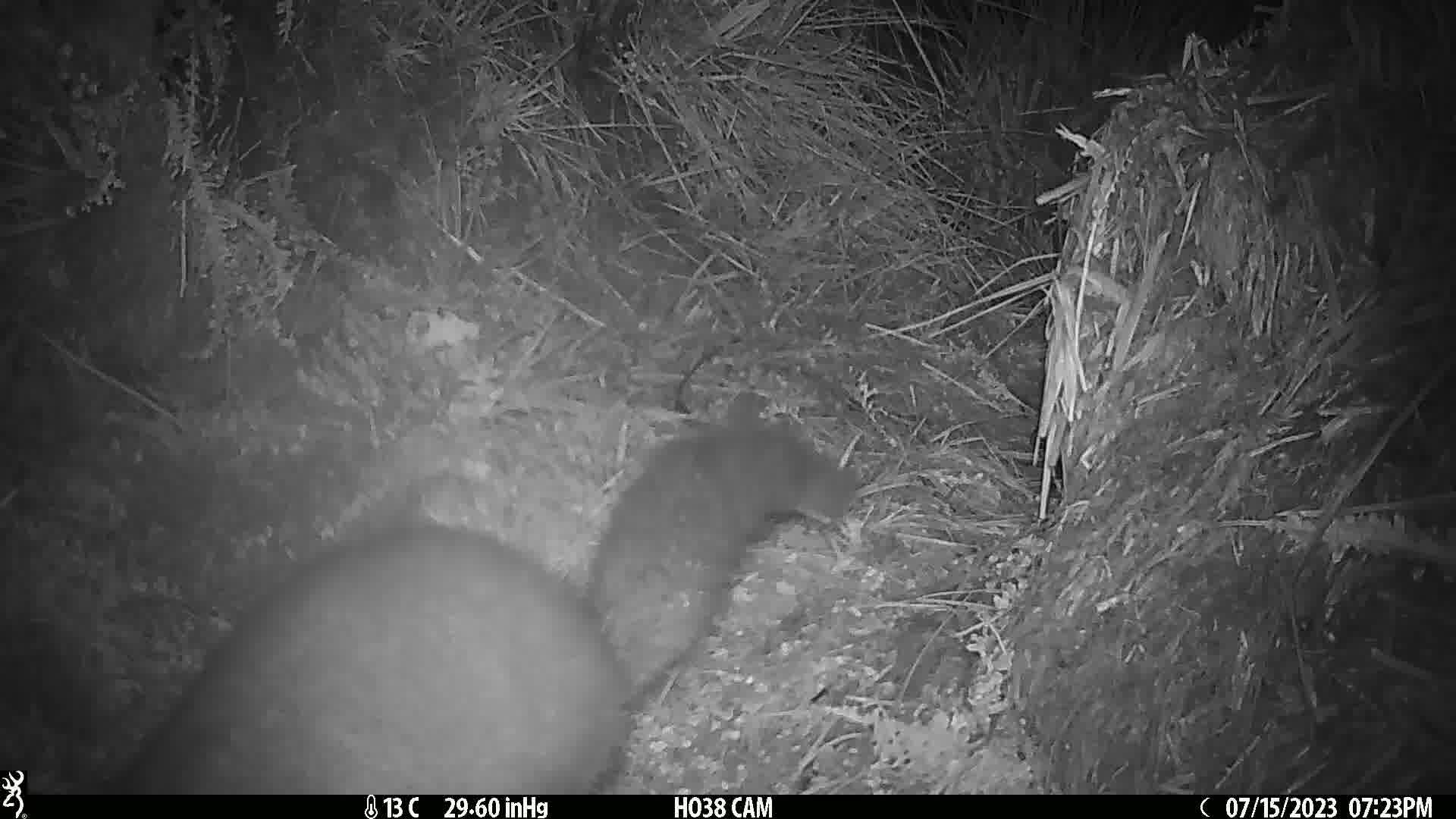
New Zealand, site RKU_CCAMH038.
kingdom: Animalia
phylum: Chordata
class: Mammalia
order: Diprotodontia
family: Phalangeridae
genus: Trichosurus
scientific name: Trichosurus vulpecula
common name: common brushtail possum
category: possum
Possum (common brushtail possum) (Trichosurus vulpecula).